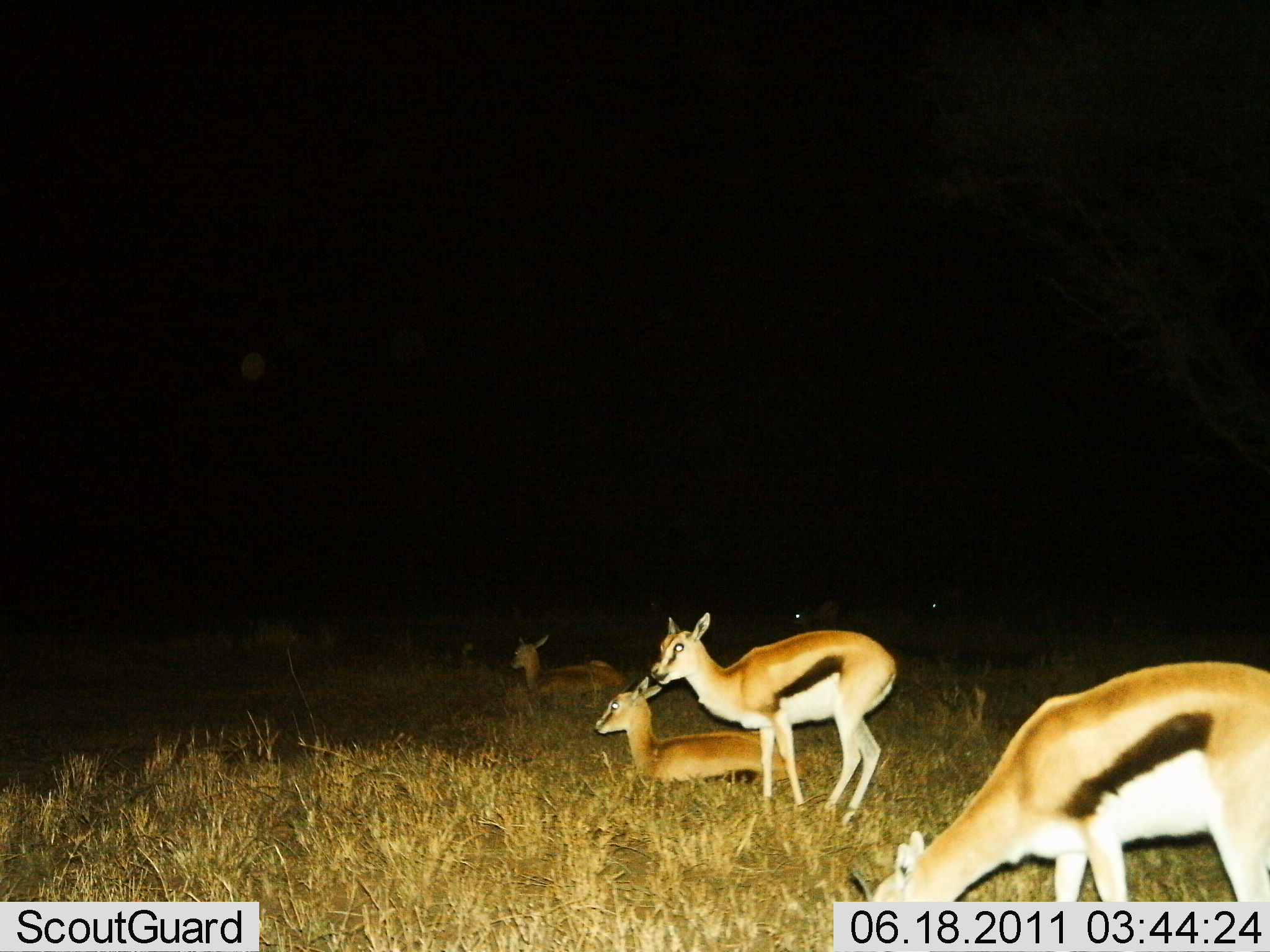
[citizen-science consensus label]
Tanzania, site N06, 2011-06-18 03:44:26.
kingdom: Animalia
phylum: Chordata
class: Mammalia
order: Artiodactyla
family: Bovidae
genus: Eudorcas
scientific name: Eudorcas thomsonii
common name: thomson's gazelle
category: gazellethomsons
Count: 5.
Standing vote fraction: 67%.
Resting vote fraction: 100%.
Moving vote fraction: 8%.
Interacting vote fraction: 0%.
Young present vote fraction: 17%.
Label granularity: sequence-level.